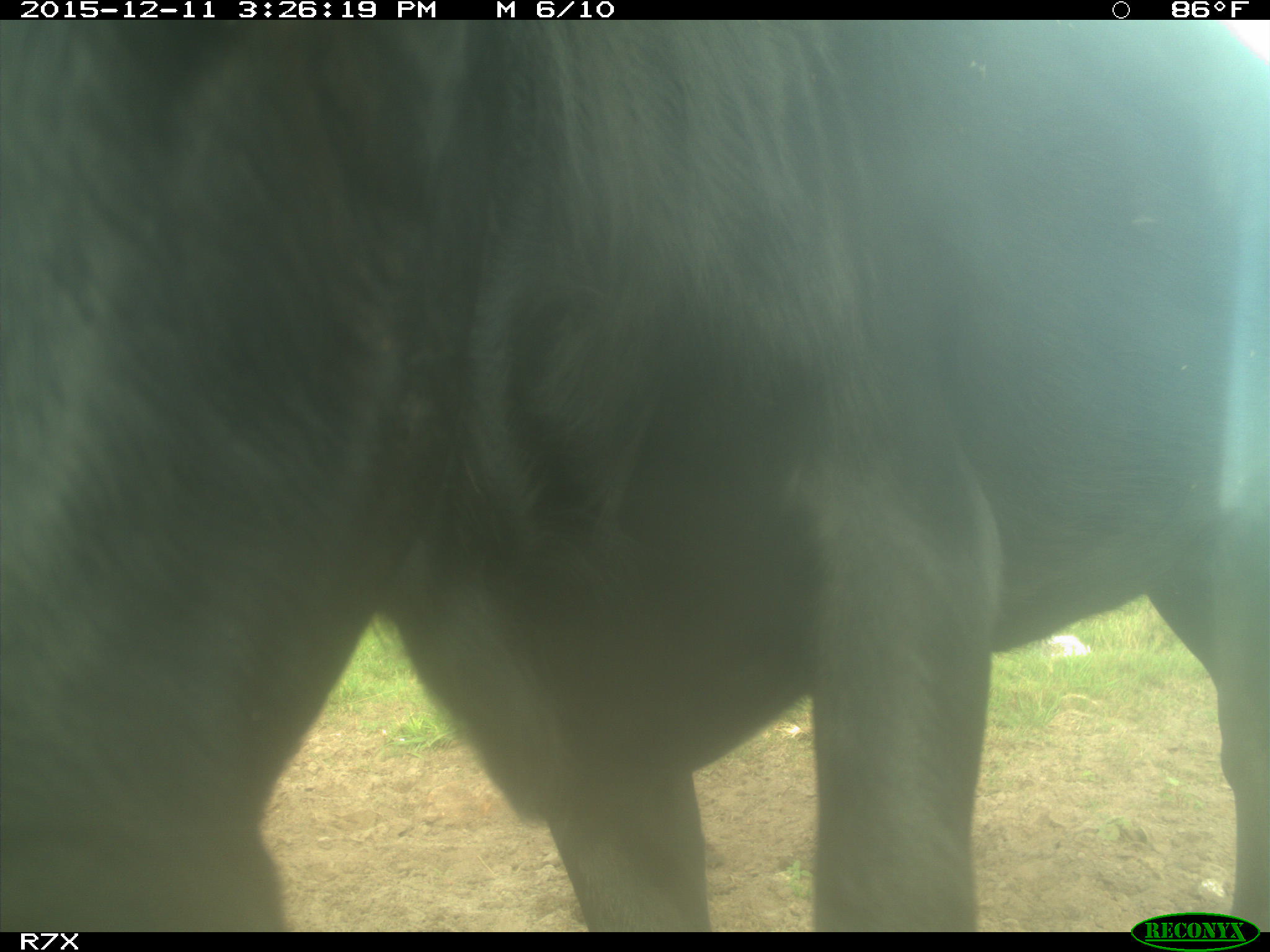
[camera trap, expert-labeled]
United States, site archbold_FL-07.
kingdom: Animalia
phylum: Chordata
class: Mammalia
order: Artiodactyla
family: Bovidae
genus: Bos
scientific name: Bos taurus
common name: domestic cow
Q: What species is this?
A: Bos taurus (domestic cow).